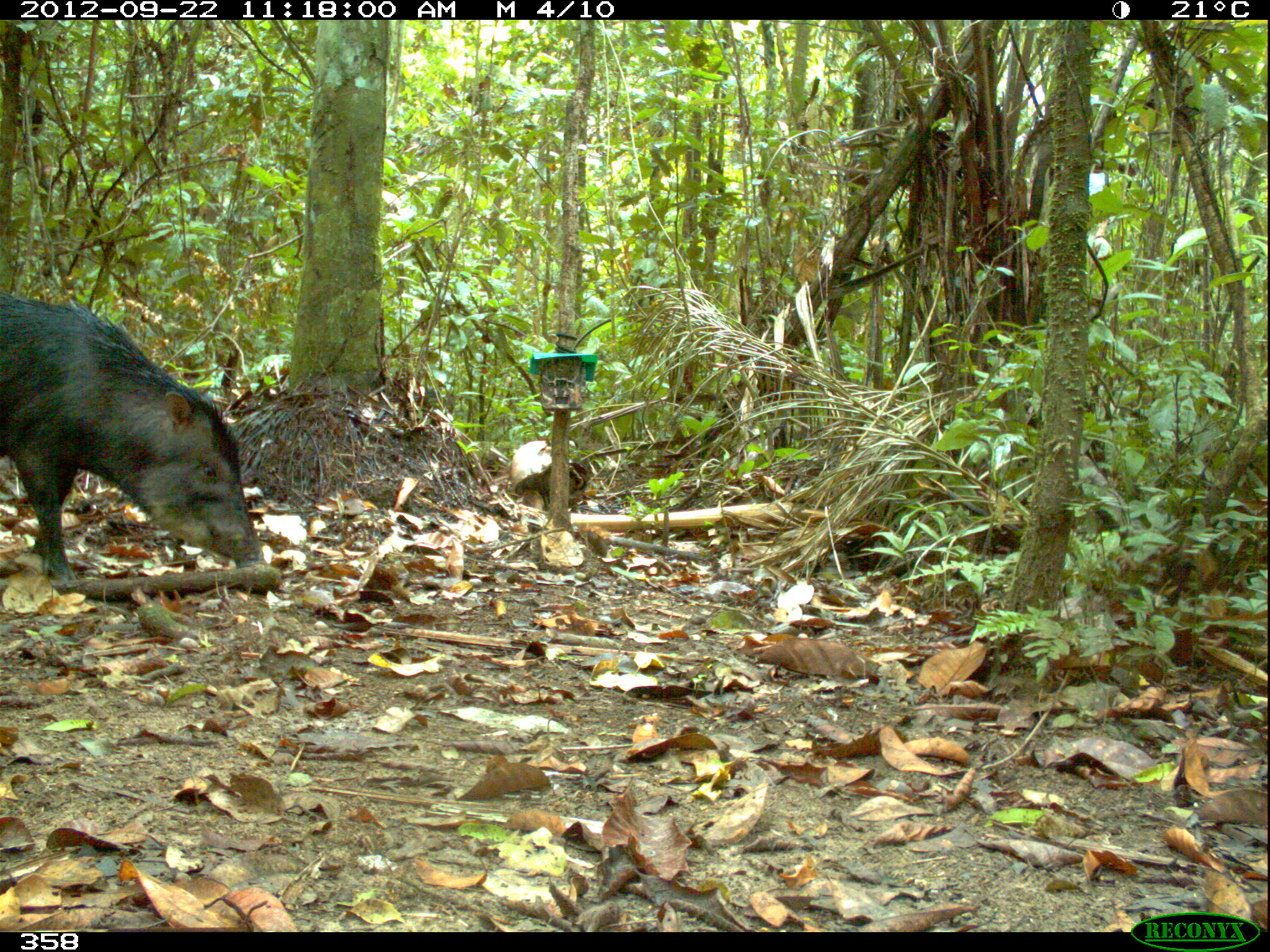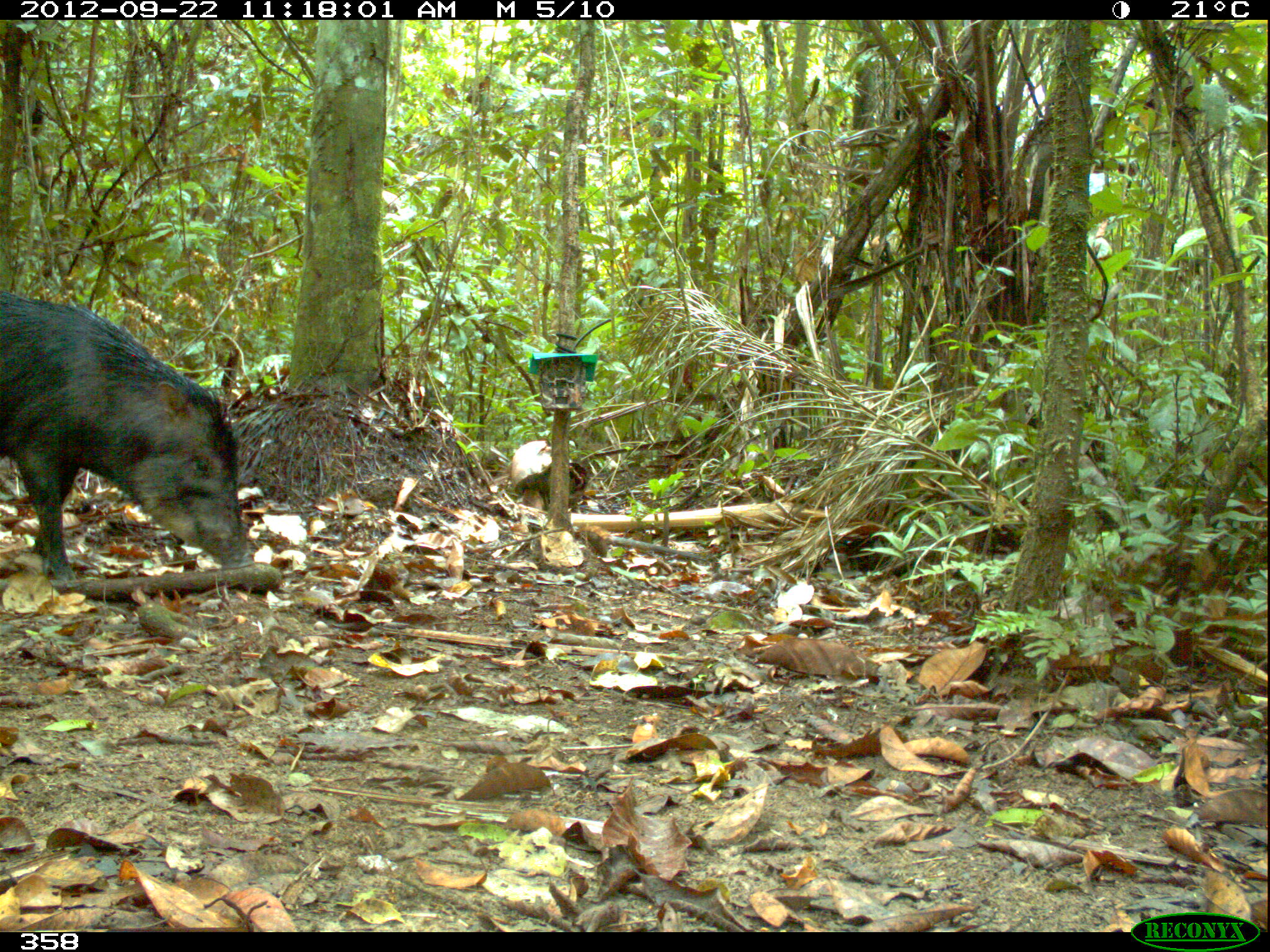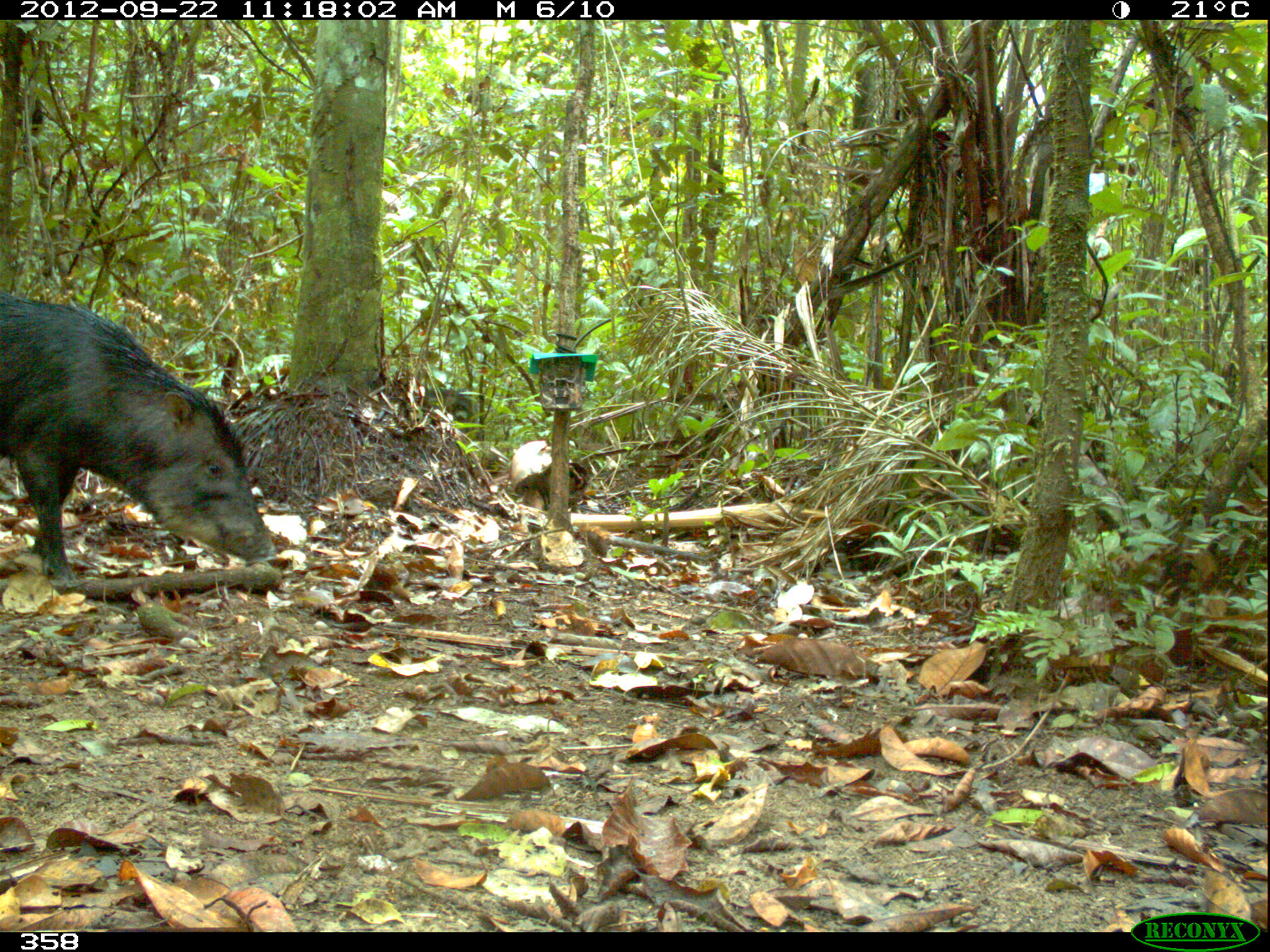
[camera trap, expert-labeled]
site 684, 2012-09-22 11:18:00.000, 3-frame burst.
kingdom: Animalia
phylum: Chordata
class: Mammalia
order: Artiodactyla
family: Tayassuidae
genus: Tayassu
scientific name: Tayassu pecari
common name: white-lipped peccary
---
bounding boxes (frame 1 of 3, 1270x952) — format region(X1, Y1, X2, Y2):
tayassu pecari: region(0, 283, 266, 584)